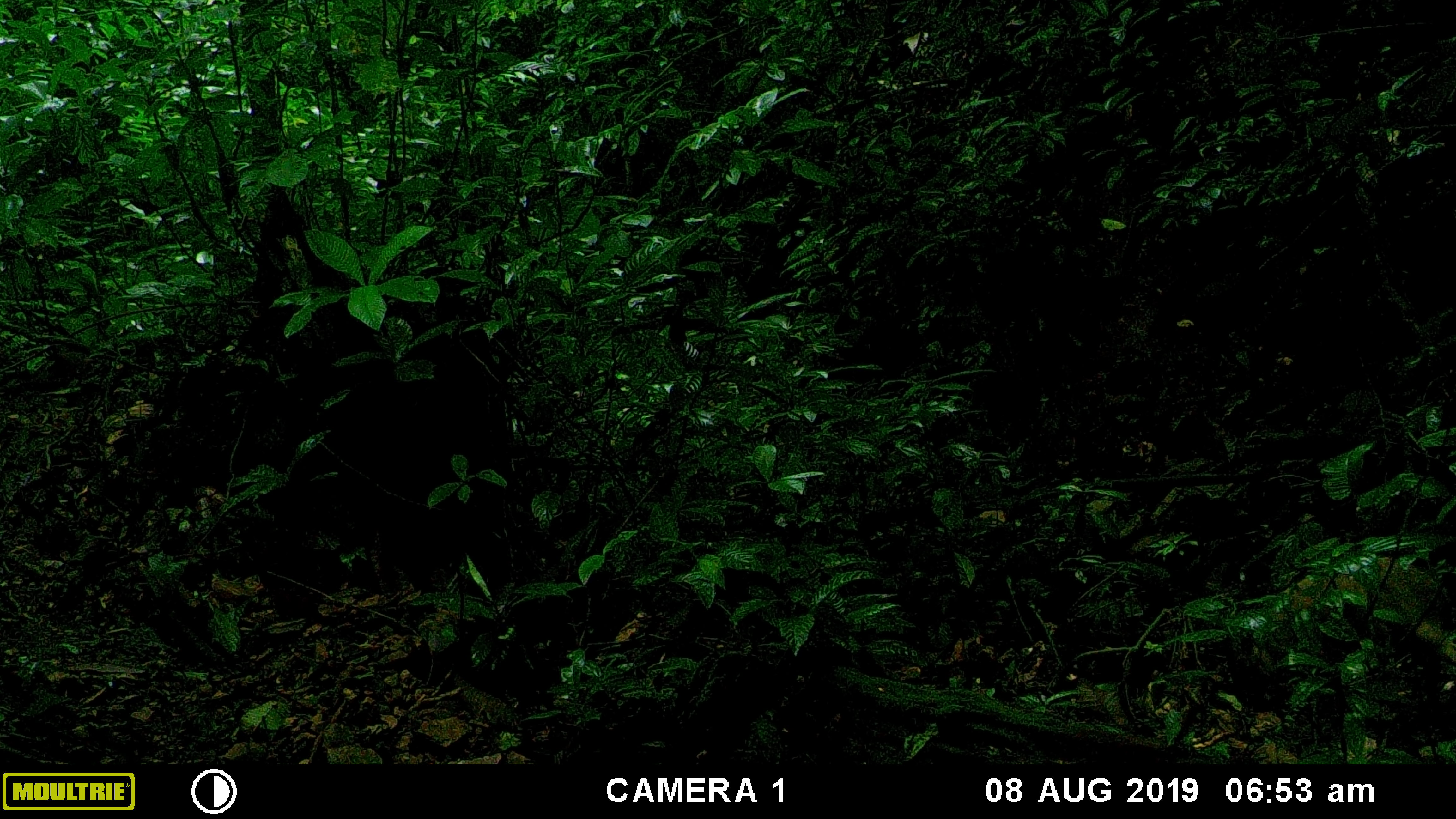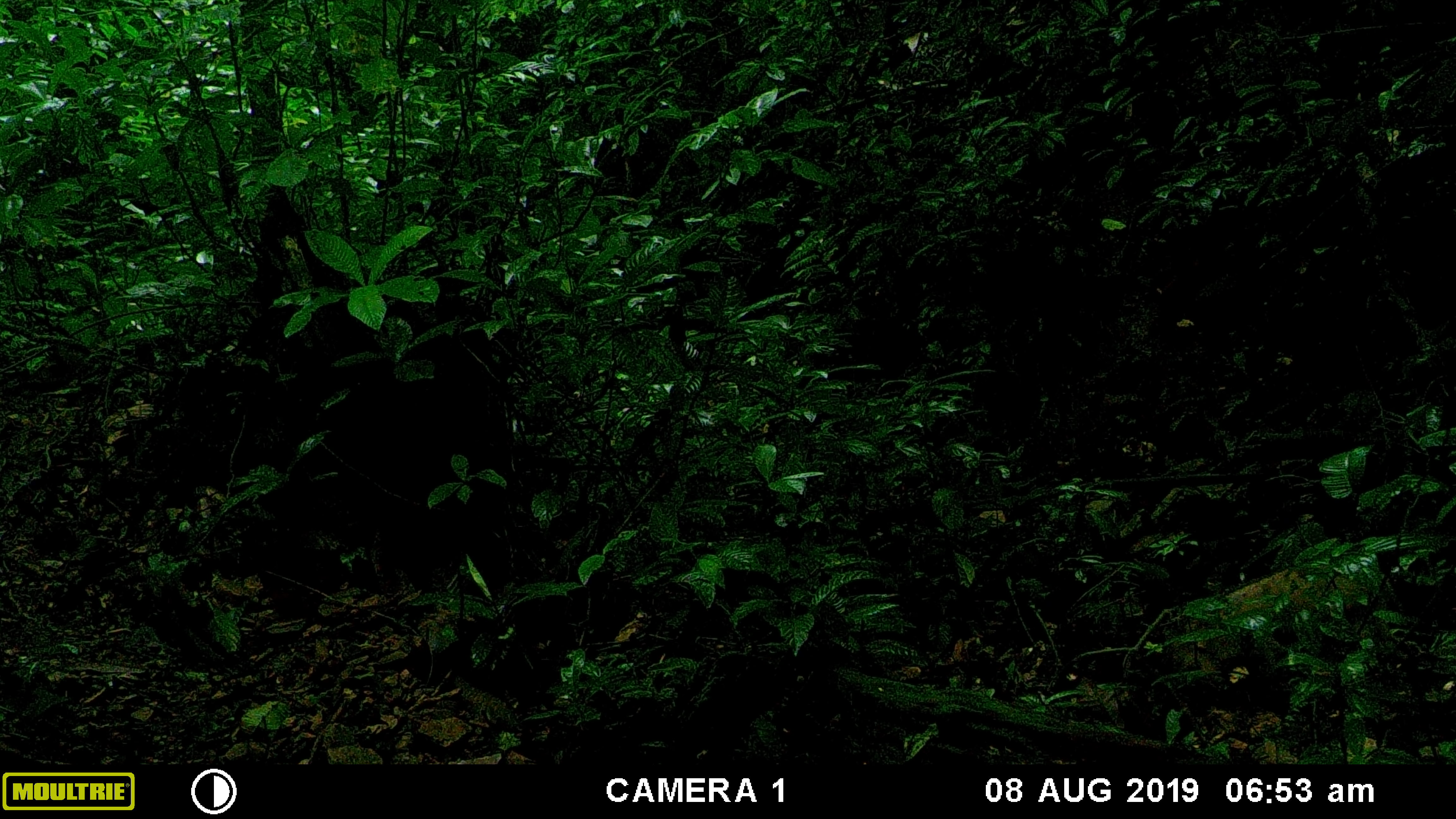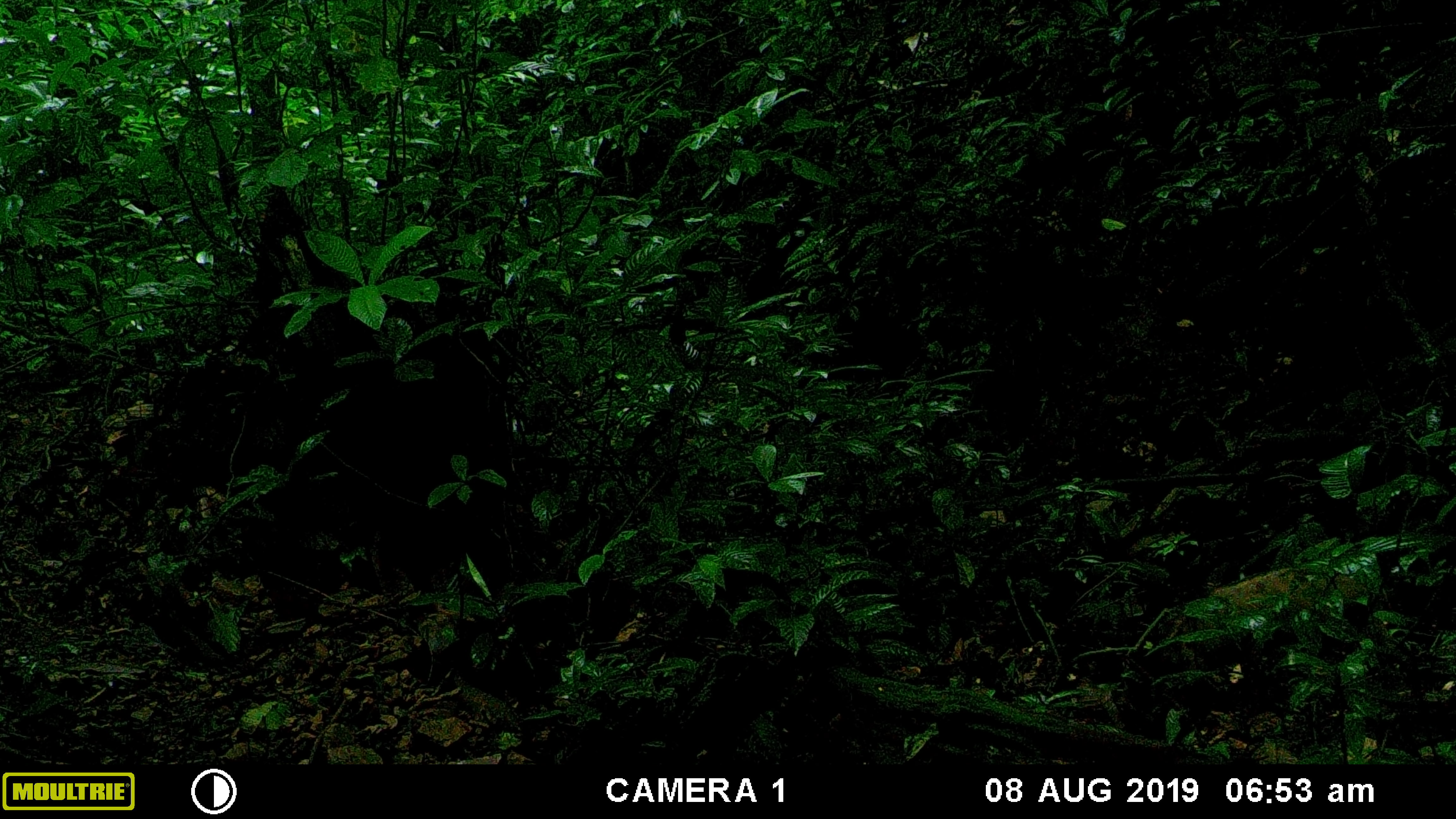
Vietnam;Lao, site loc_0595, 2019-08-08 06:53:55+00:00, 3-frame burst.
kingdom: Animalia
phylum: Chordata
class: Mammalia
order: Artiodactyla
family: Suidae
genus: Sus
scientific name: Sus scrofa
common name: eurasian wild pig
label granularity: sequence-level